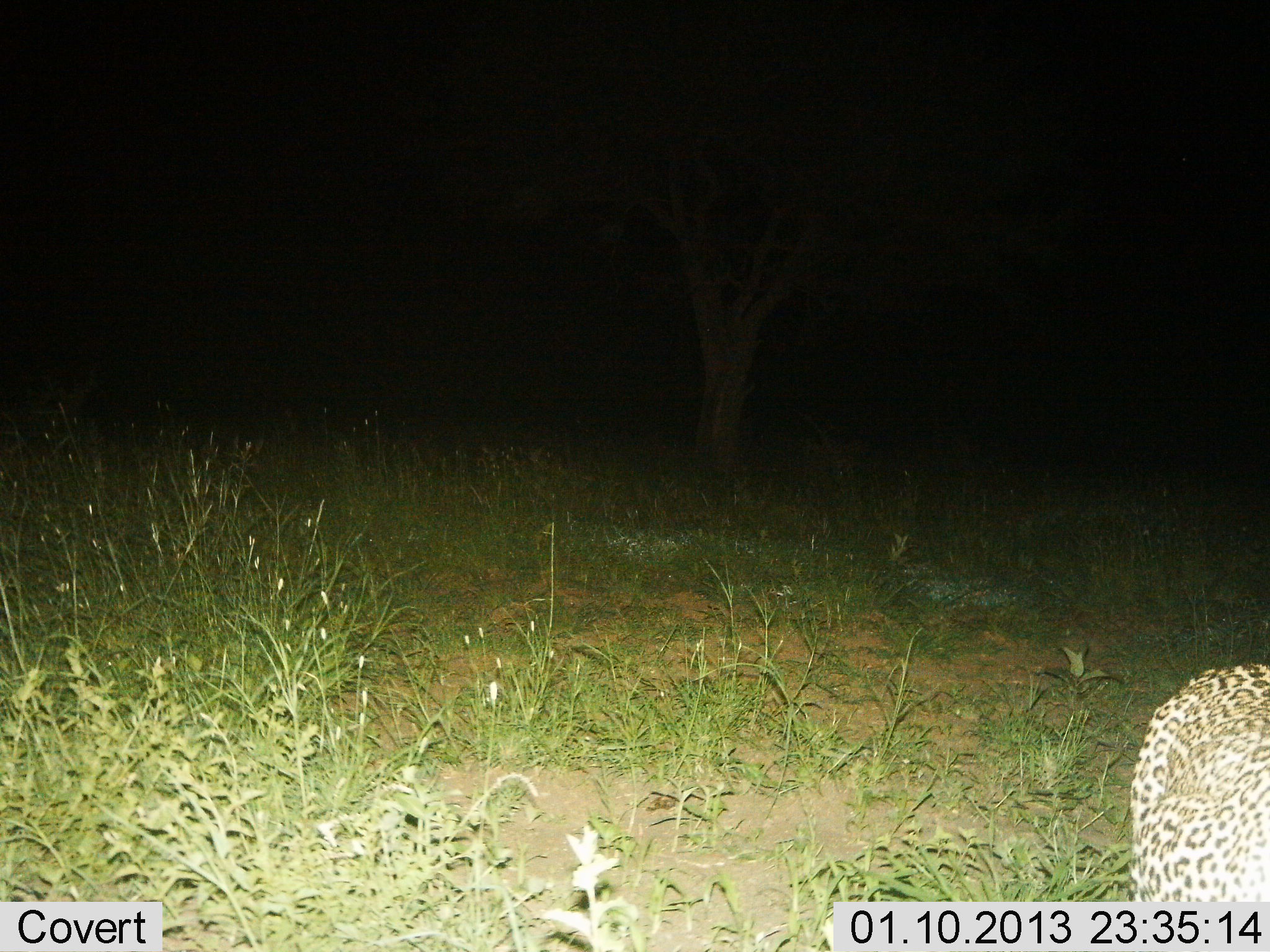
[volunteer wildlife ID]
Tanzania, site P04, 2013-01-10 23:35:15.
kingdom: Animalia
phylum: Chordata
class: Mammalia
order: Carnivora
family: Felidae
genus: Panthera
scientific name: Panthera pardus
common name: leopard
Leopard (Panthera pardus), count 1. Behavior (volunteer vote fractions): standing 50%, resting 5%, moving 45%, interacting 0%. Young present (vote fraction): 0%. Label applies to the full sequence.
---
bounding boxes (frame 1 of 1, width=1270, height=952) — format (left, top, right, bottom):
animal: (1128, 662, 1270, 901)